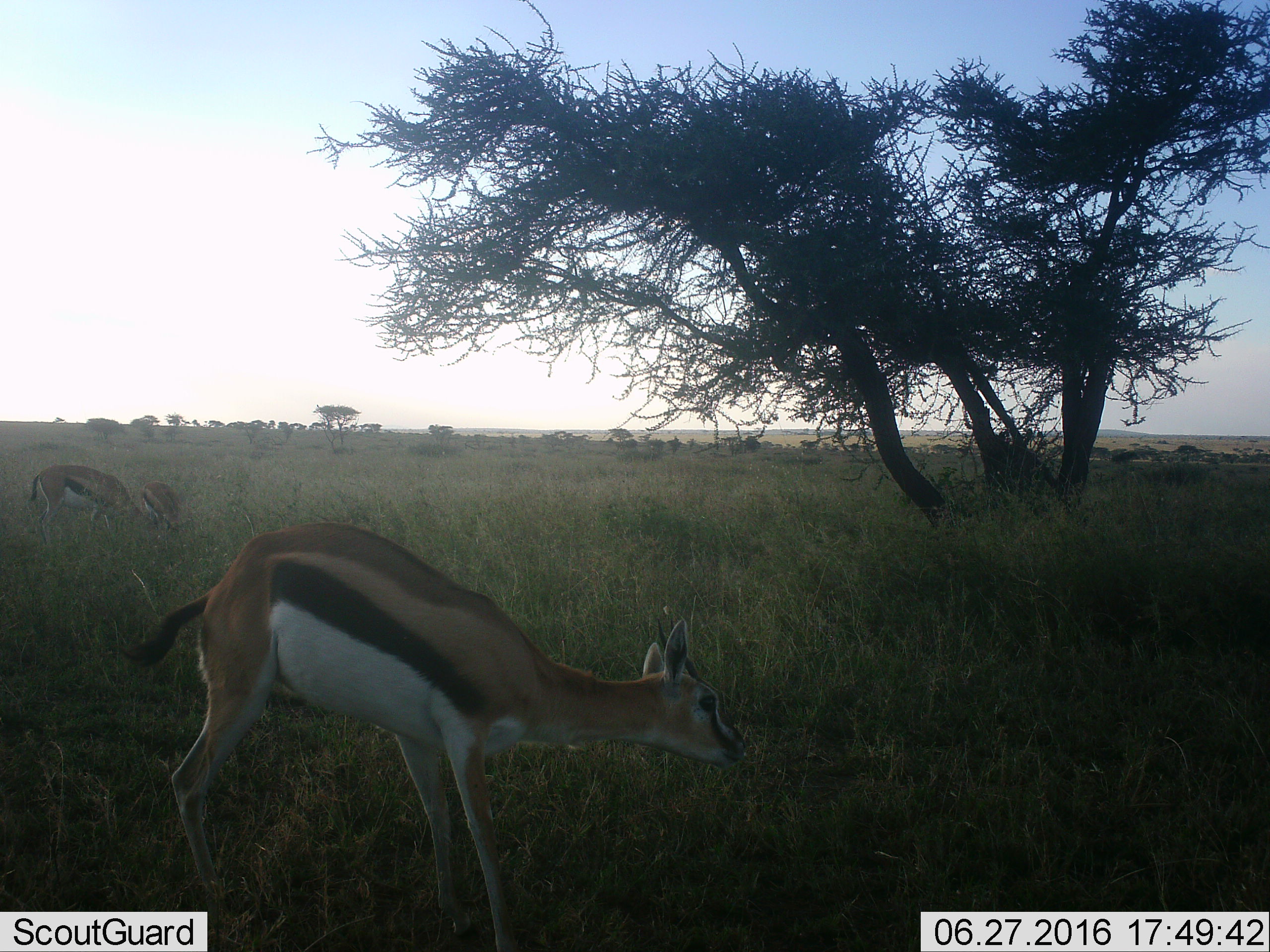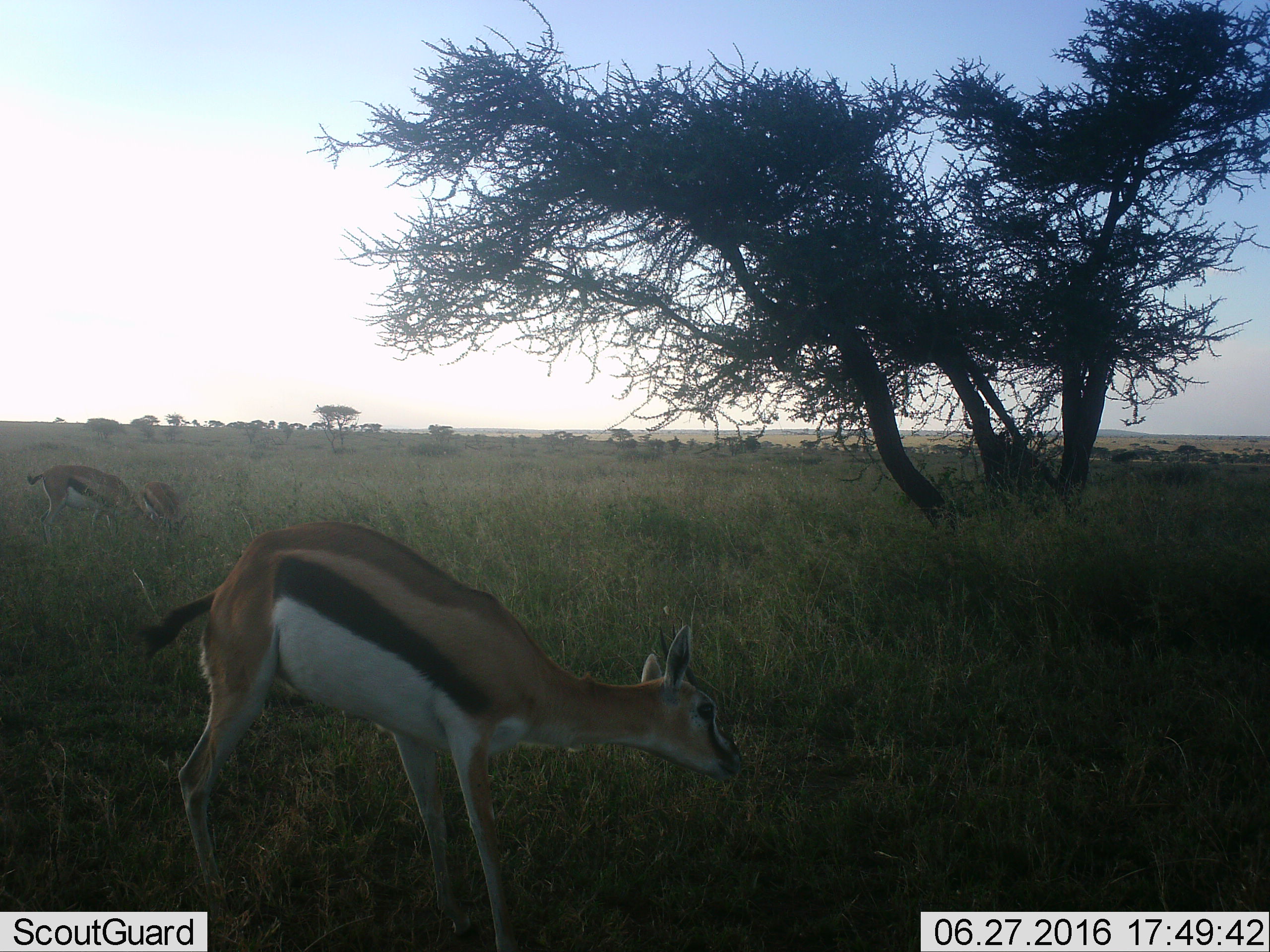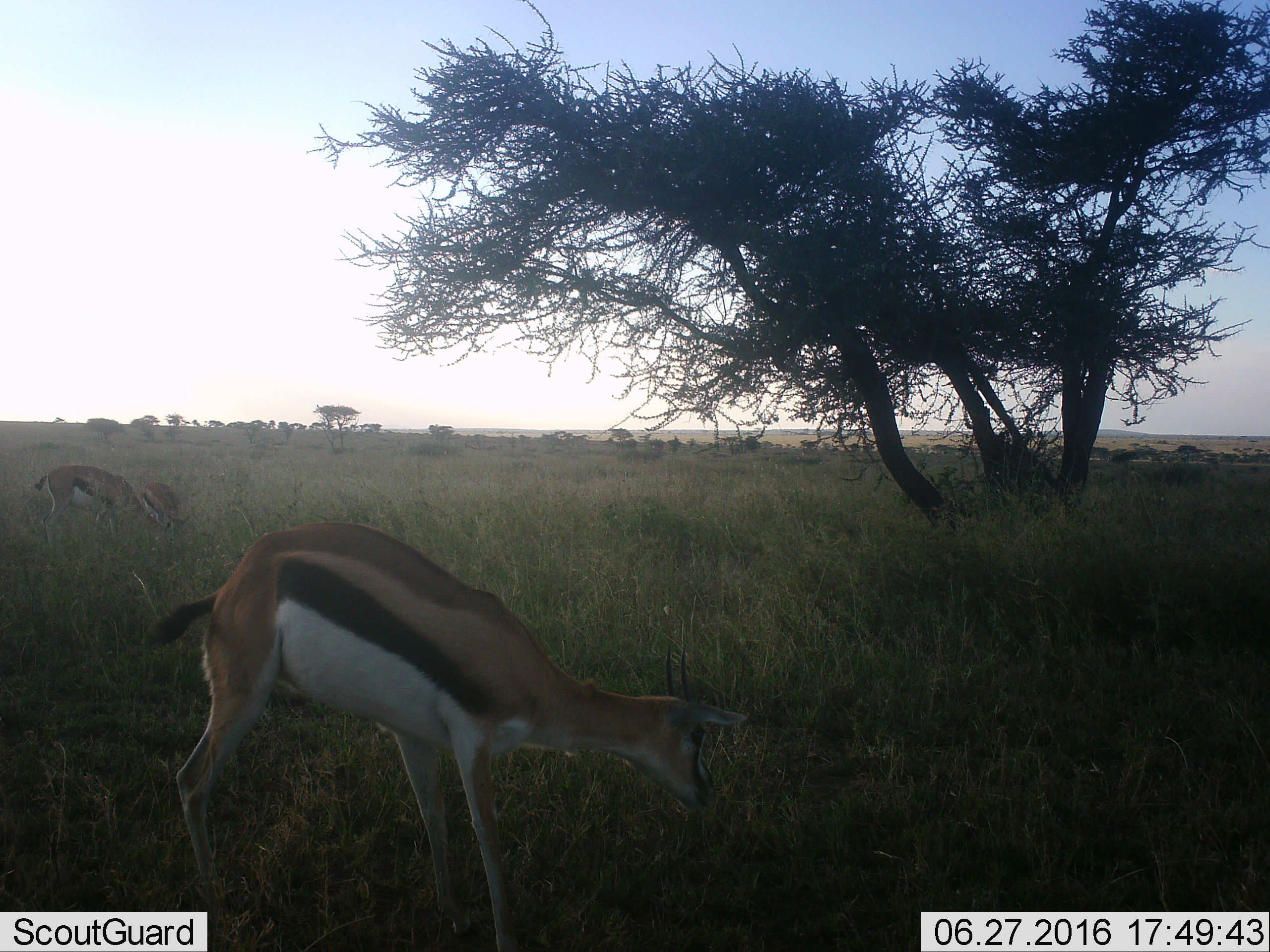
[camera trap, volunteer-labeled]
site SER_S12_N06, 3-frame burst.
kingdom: Animalia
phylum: Chordata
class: Mammalia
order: Artiodactyla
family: Bovidae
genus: Eudorcas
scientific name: Eudorcas thomsonii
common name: thomson's gazelle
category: gazellethomsons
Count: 3.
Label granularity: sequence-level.